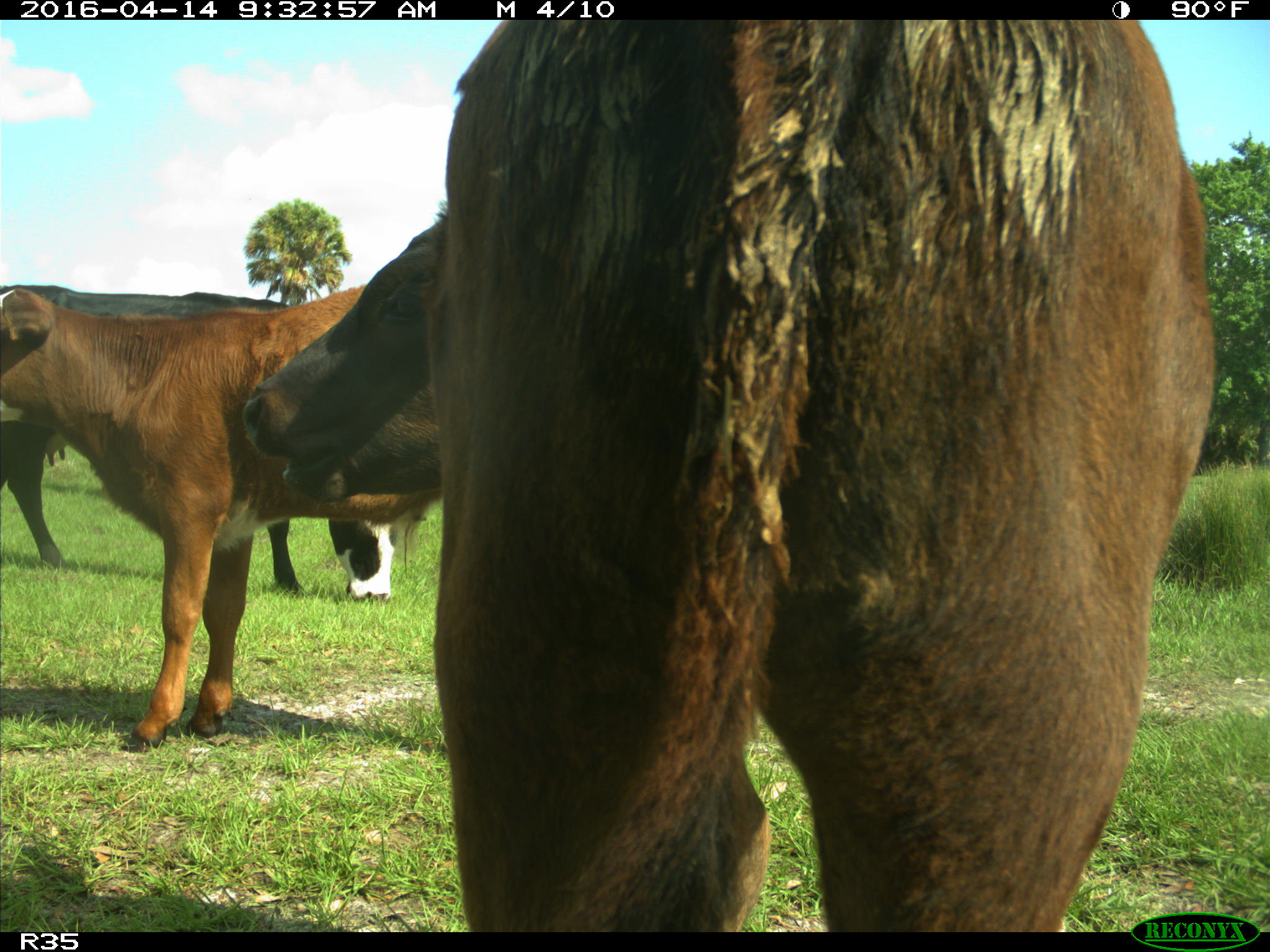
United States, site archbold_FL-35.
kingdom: Animalia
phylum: Chordata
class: Mammalia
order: Artiodactyla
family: Bovidae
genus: Bos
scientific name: Bos taurus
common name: domestic cow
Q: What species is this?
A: Bos taurus (domestic cow).